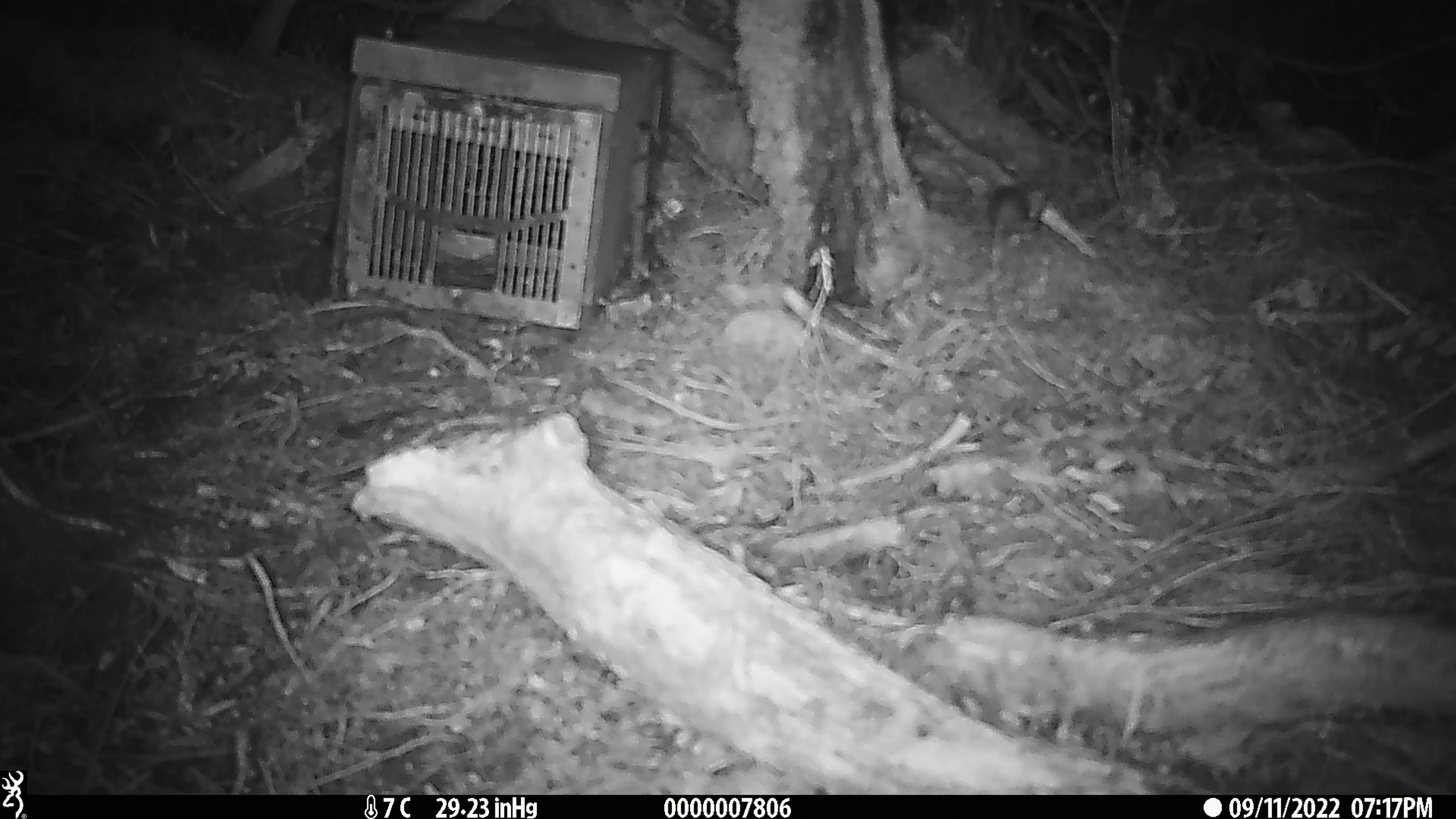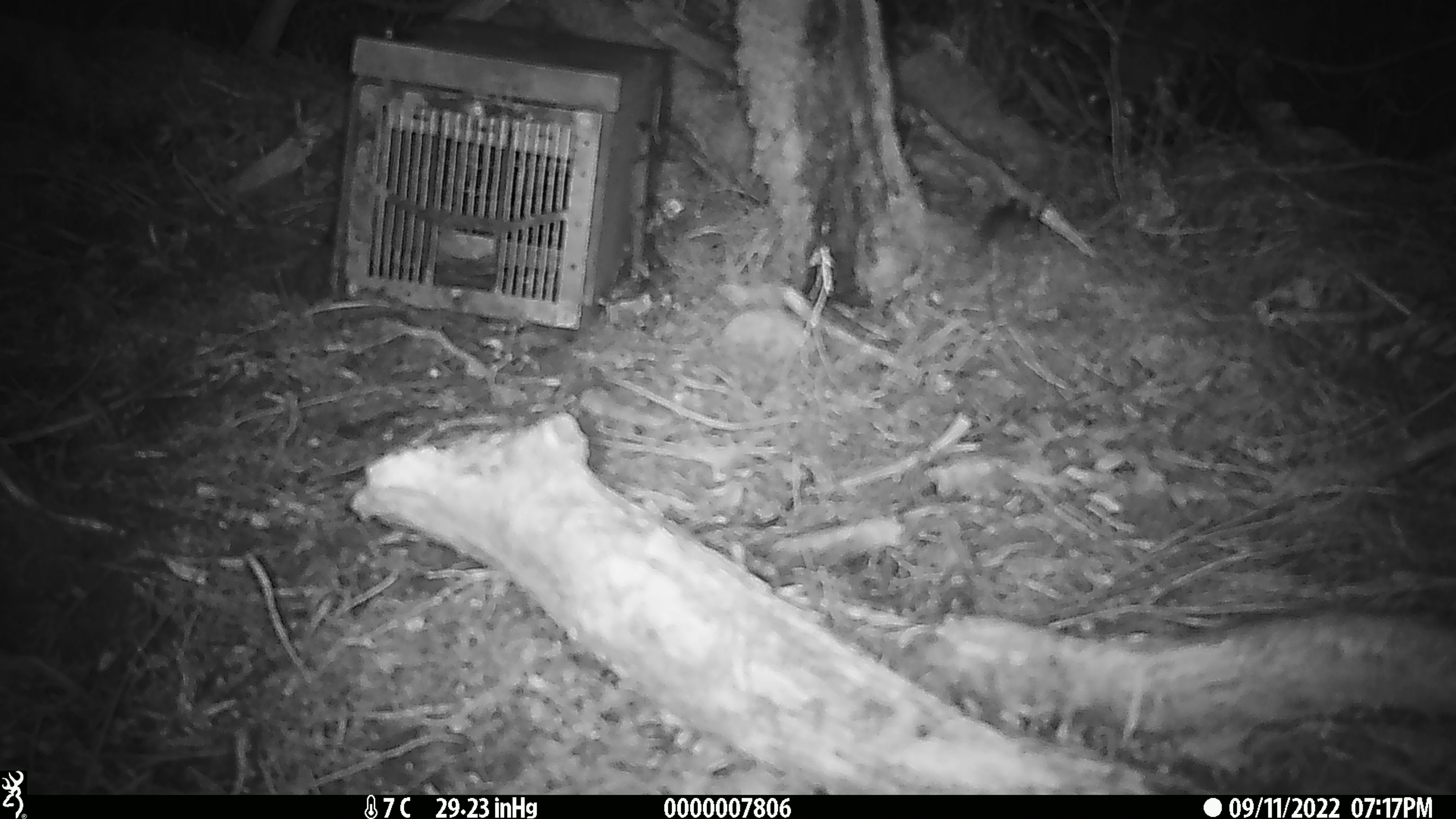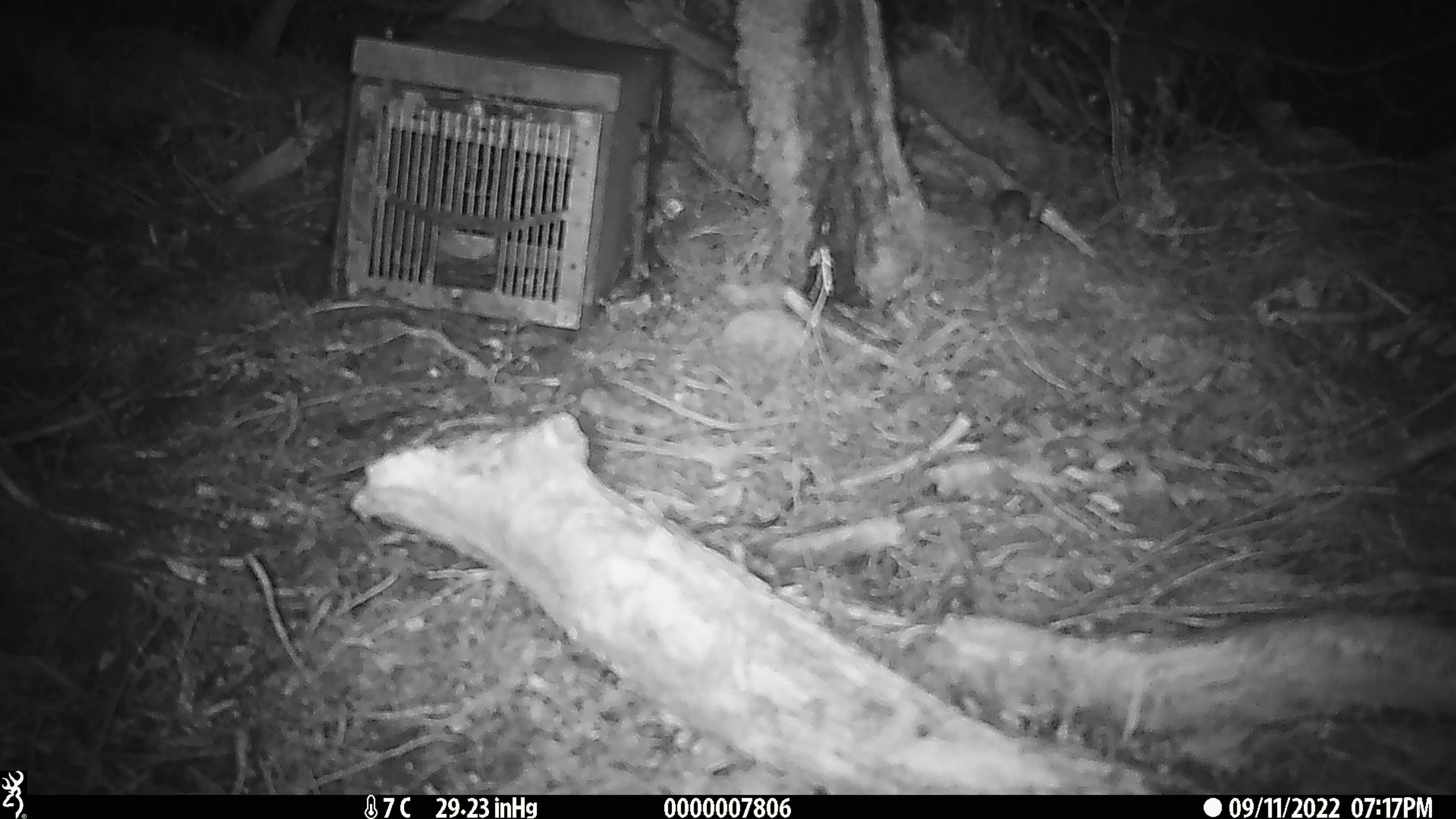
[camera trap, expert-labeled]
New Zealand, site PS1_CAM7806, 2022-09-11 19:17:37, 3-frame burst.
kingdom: Animalia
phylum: Chordata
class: Mammalia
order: Rodentia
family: Muridae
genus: Mus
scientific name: Mus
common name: mouse